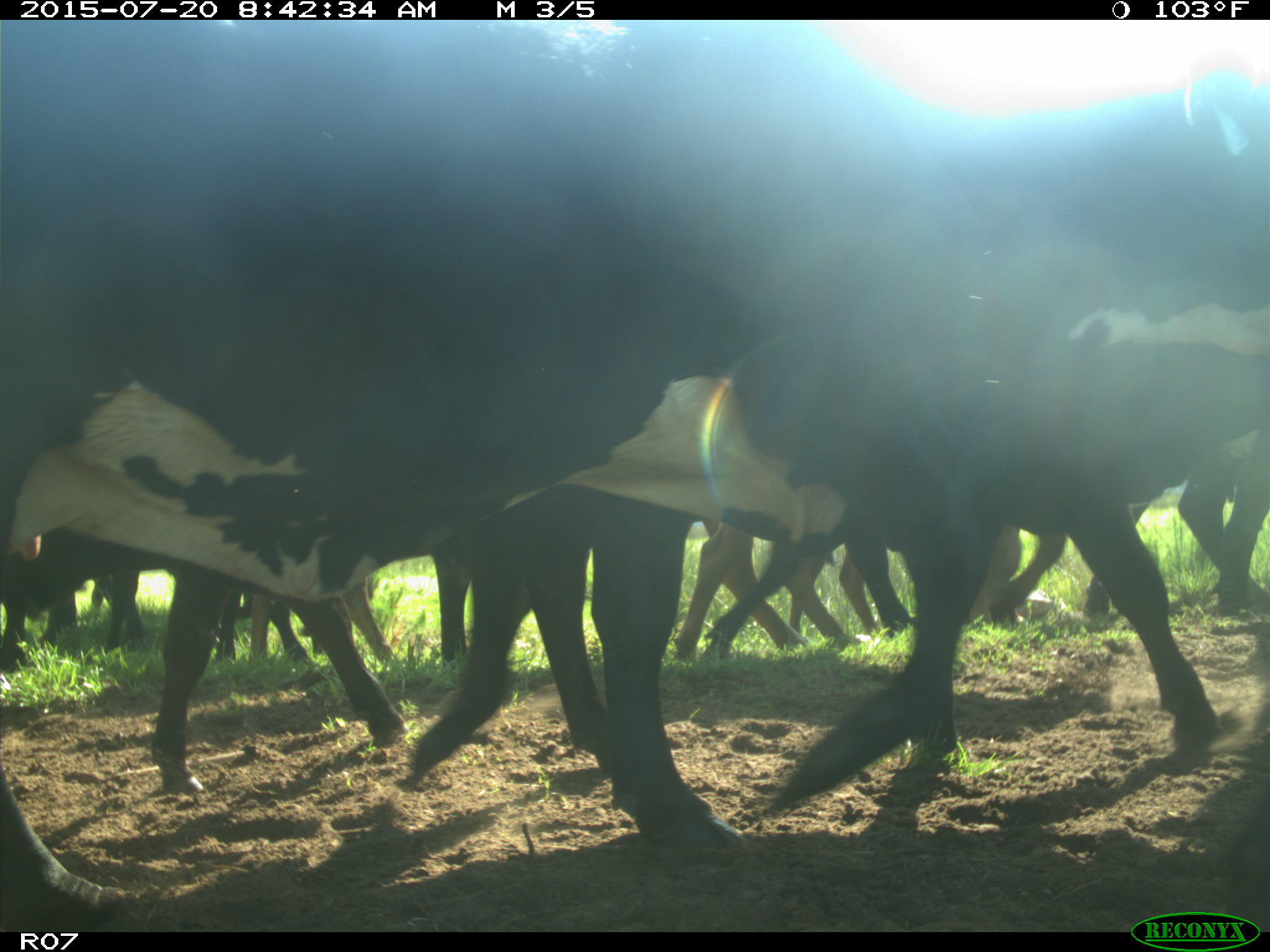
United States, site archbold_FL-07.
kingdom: Animalia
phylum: Chordata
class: Mammalia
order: Artiodactyla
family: Bovidae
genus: Bos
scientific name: Bos taurus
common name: domestic cow